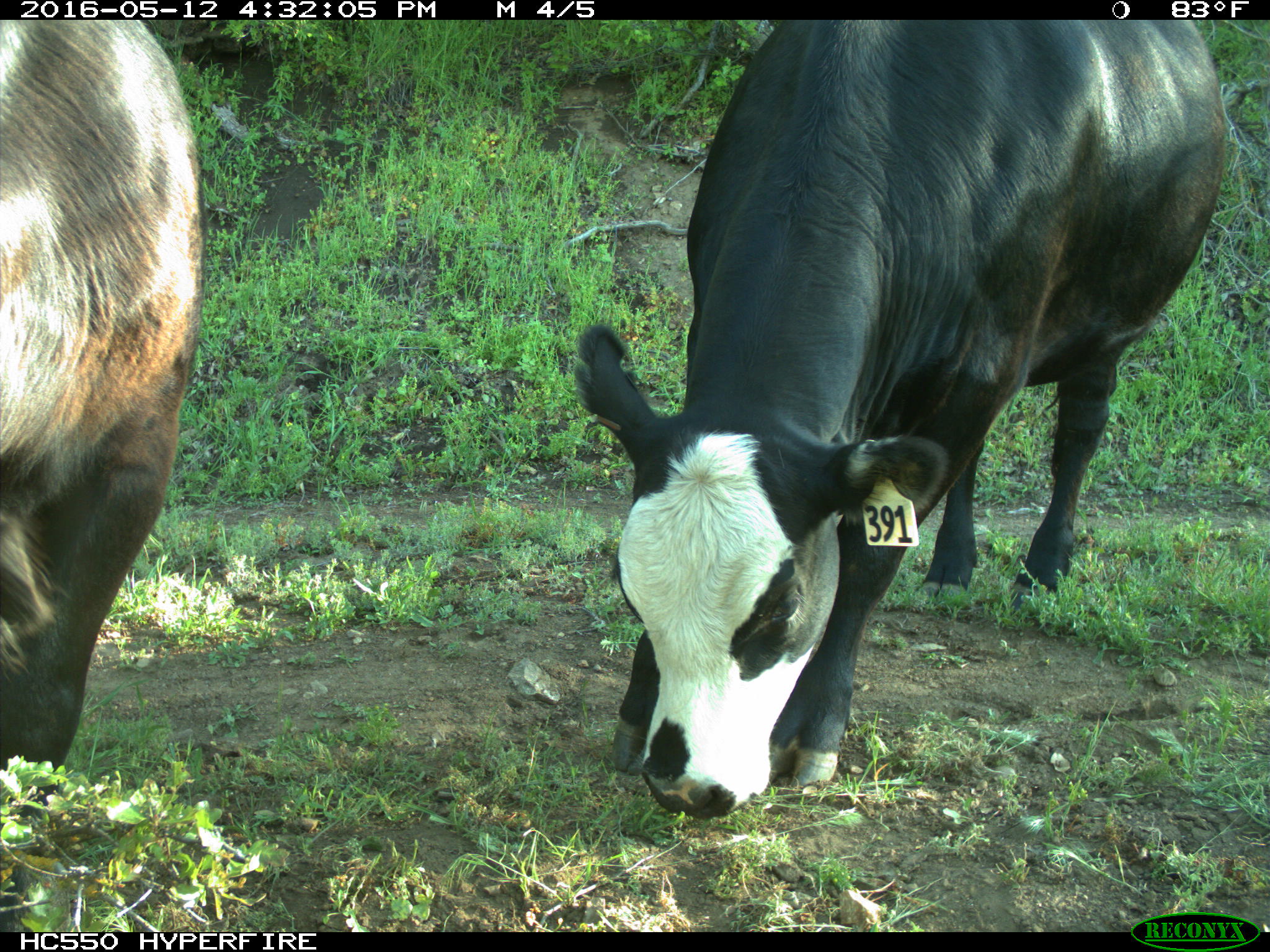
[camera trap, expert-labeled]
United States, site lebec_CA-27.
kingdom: Animalia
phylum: Chordata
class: Mammalia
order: Artiodactyla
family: Bovidae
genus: Bos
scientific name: Bos taurus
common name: domestic cow